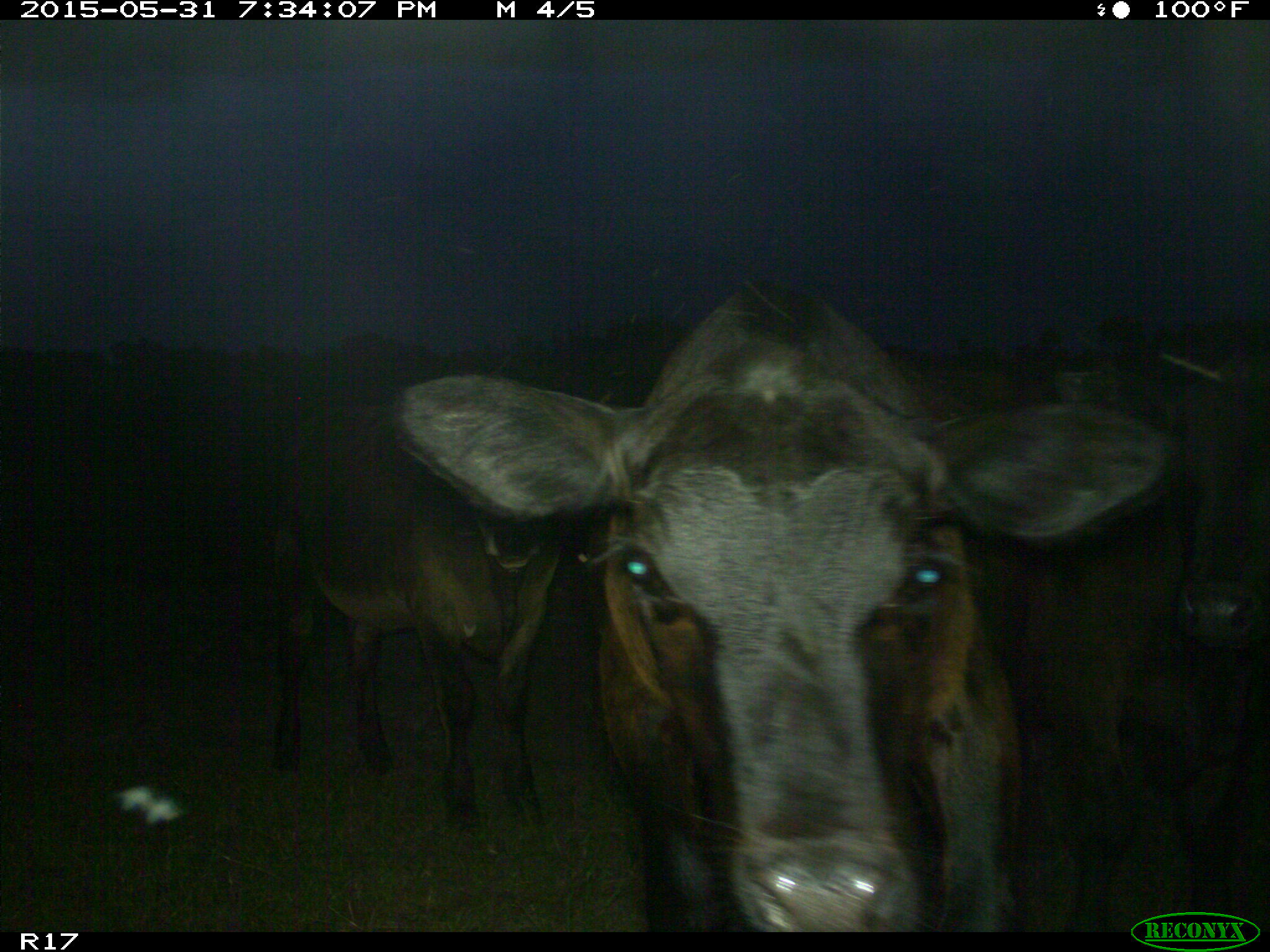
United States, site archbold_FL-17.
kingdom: Animalia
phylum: Chordata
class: Mammalia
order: Artiodactyla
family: Bovidae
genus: Bos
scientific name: Bos taurus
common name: domestic cow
Bos taurus (domestic cow).